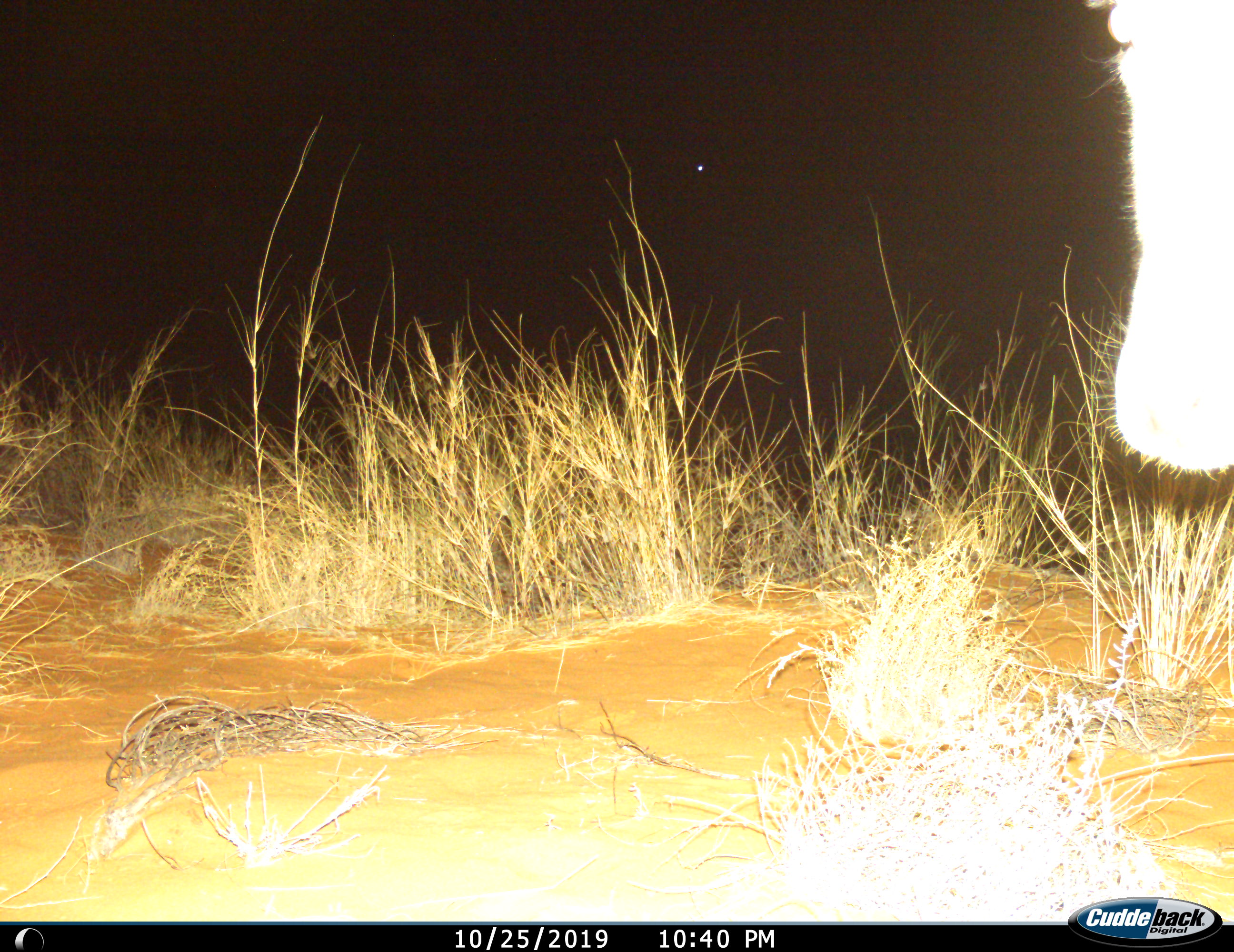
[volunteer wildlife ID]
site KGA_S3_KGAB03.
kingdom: Animalia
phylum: Chordata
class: Mammalia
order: Artiodactyla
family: Bovidae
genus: Antidorcas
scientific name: Antidorcas marsupialis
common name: springbok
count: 1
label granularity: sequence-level